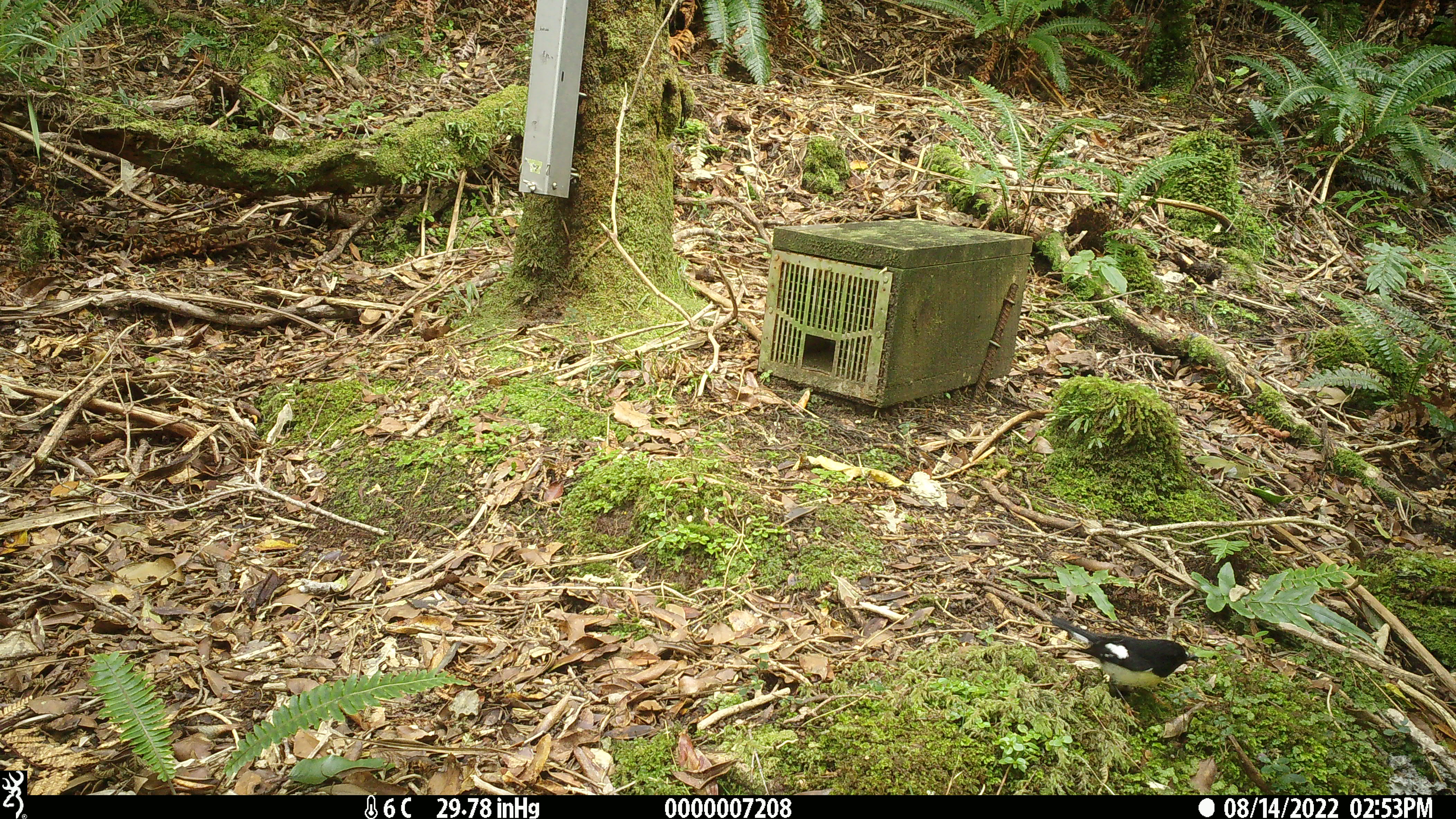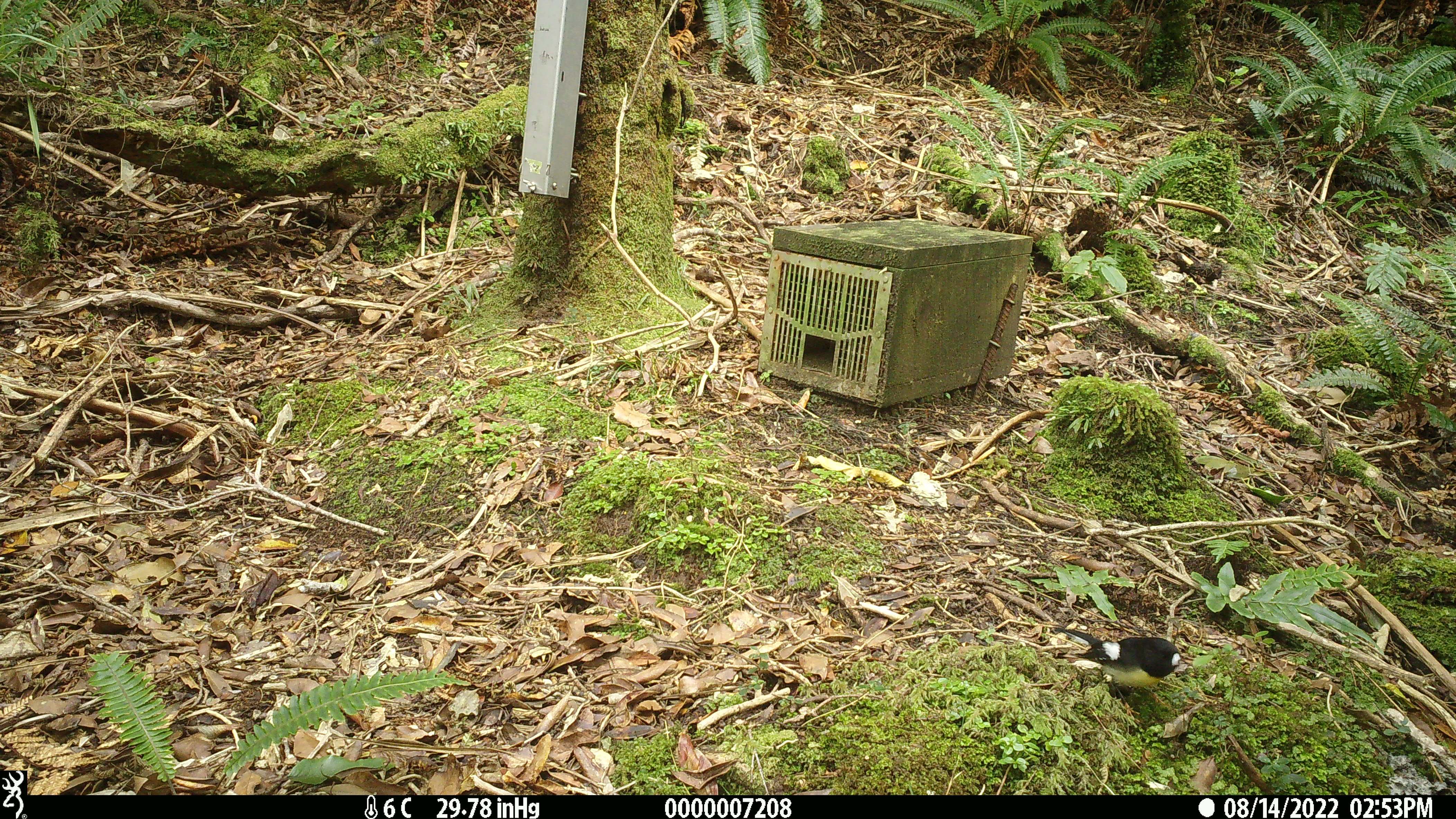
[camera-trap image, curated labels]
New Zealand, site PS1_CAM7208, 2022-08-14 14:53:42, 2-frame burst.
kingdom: Animalia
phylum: Chordata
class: Aves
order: Passeriformes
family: Petroicidae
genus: Petroica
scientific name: Petroica macrocephala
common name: tomtit